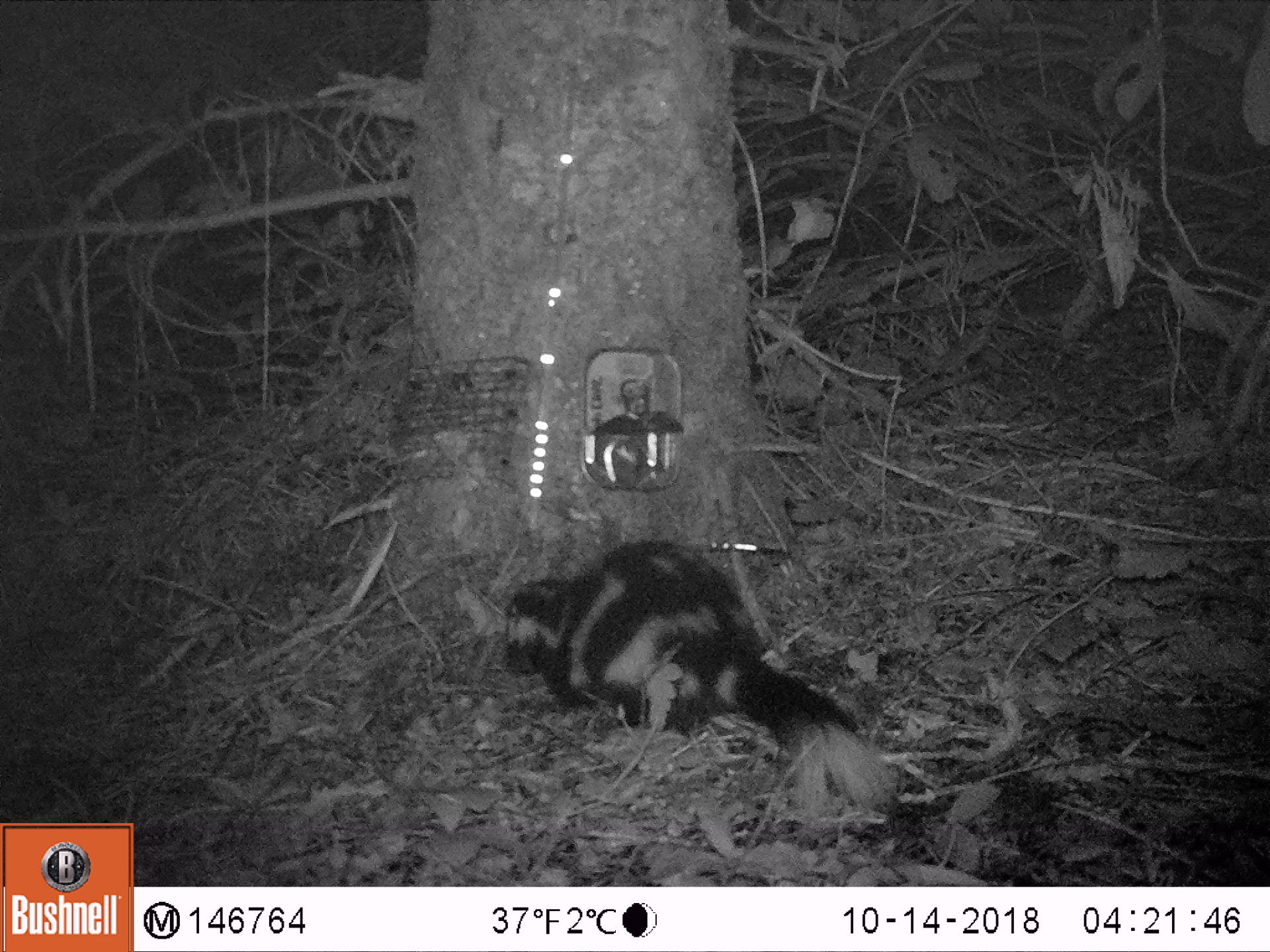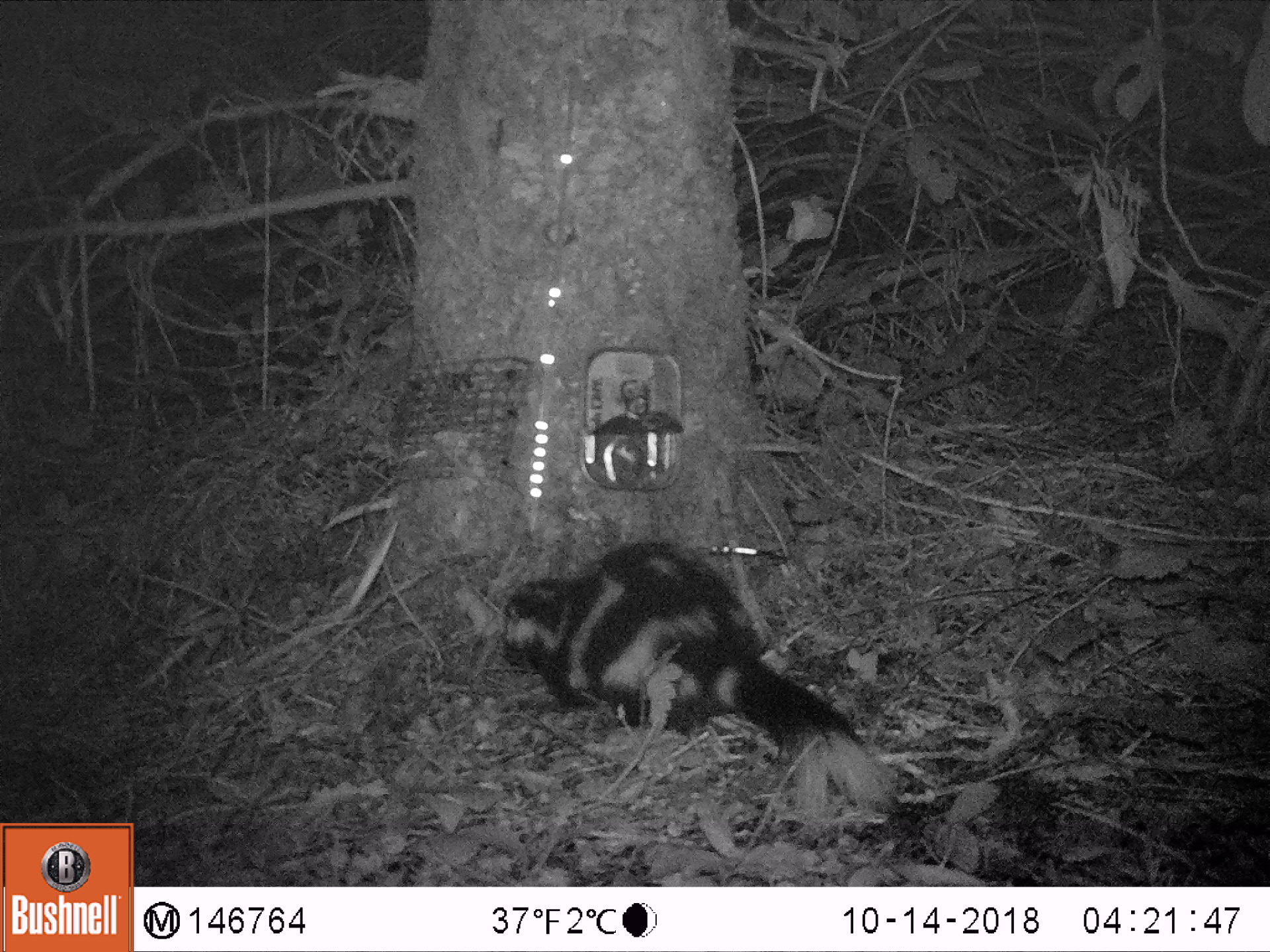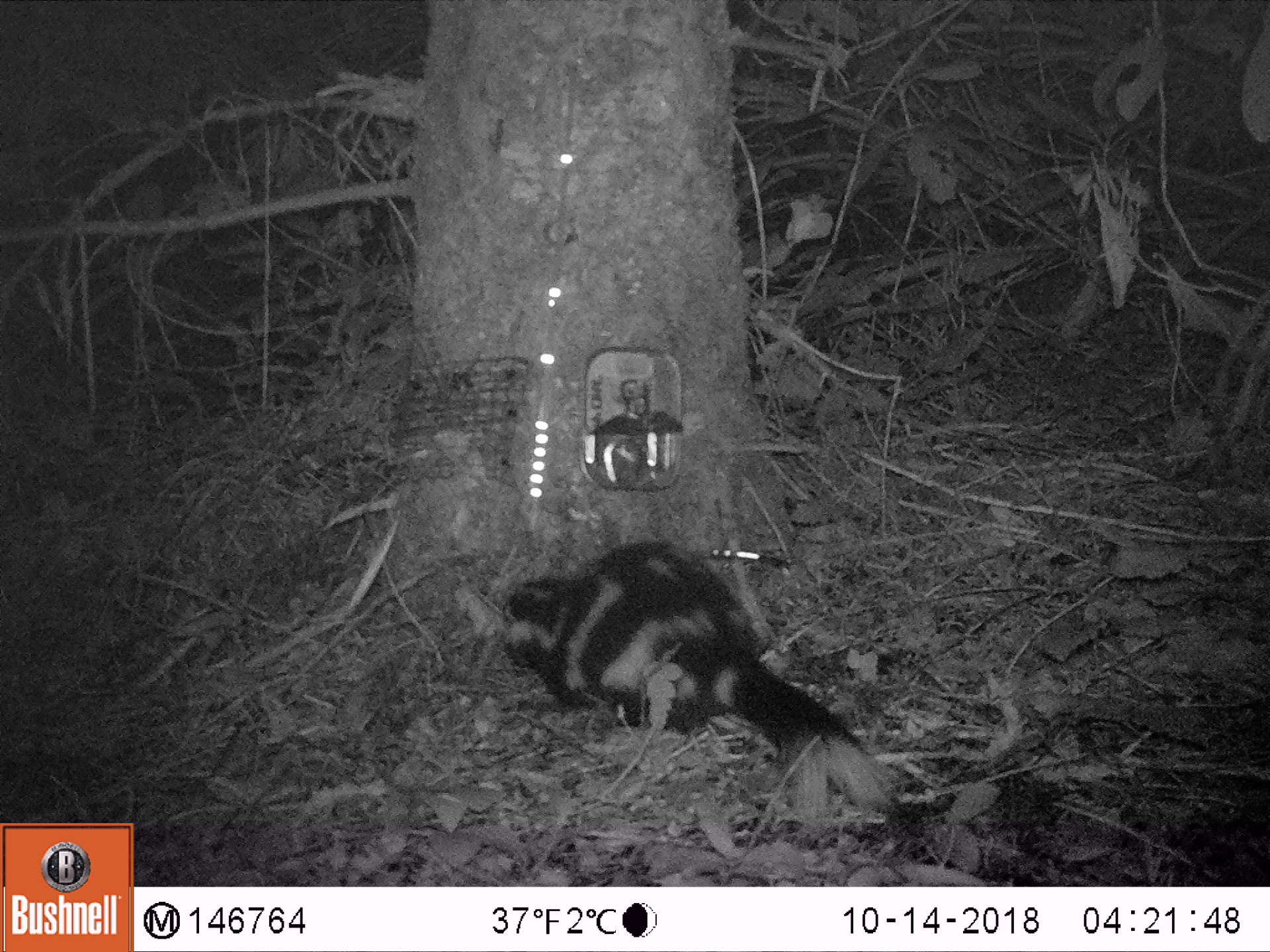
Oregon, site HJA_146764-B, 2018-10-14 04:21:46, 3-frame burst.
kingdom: Animalia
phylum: Chordata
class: Mammalia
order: Carnivora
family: Mephitidae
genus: Spilogale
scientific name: Spilogale gracilis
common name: western spotted skunk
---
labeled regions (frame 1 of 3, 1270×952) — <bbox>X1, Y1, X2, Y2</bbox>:
western spotted skunk: <bbox>467, 528, 903, 847</bbox>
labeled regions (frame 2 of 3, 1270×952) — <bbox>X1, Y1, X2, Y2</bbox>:
western spotted skunk: <bbox>491, 531, 920, 831</bbox>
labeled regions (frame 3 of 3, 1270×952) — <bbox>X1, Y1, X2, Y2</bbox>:
western spotted skunk: <bbox>483, 503, 914, 847</bbox>